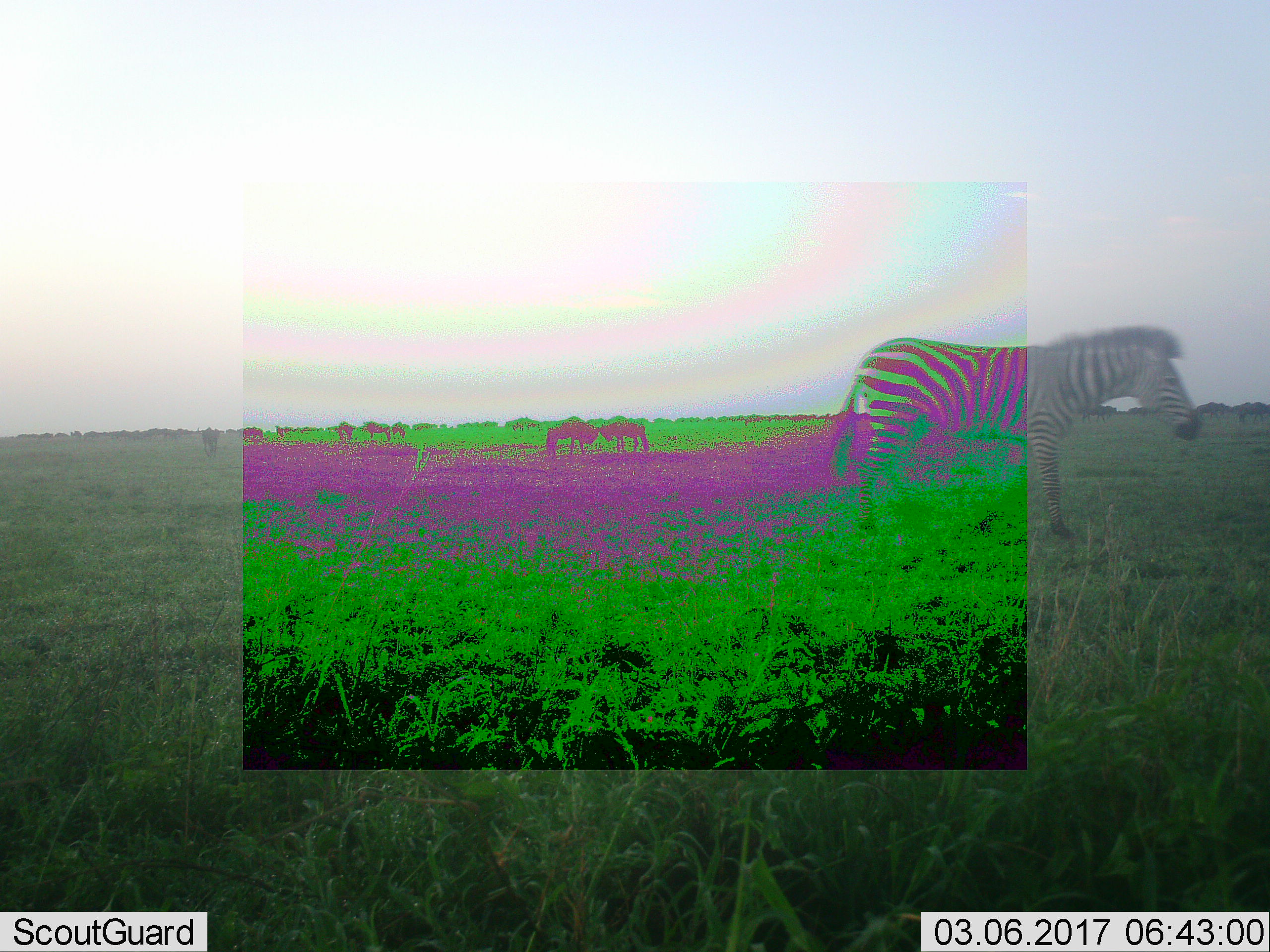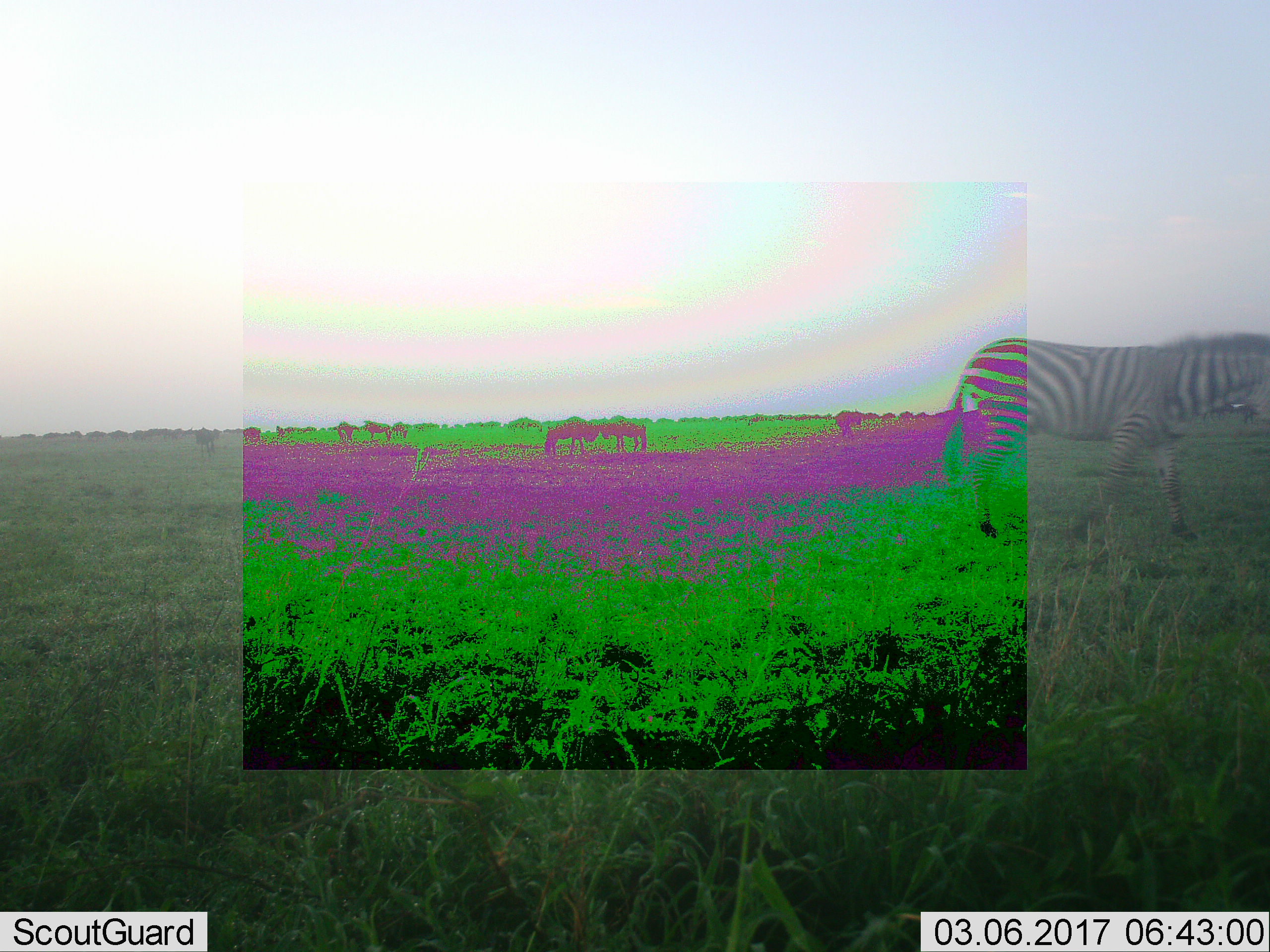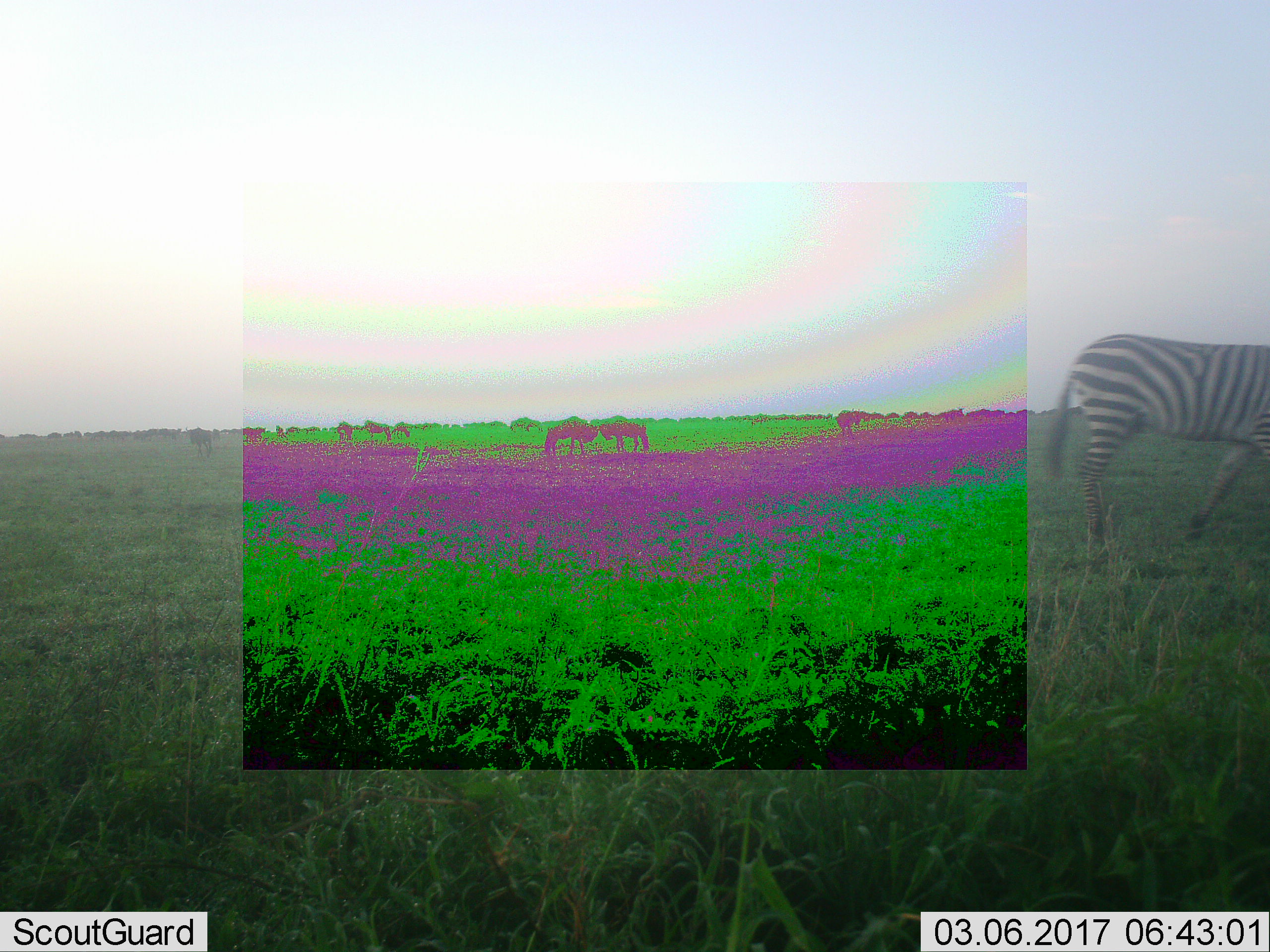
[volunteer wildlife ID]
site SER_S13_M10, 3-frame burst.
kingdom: Animalia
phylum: Chordata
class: Mammalia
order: Perissodactyla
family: Equidae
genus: Equus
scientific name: Equus quagga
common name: plains zebra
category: zebraplains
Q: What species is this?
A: Zebraplains (plains zebra) (Equus quagga).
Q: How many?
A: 1.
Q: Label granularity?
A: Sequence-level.